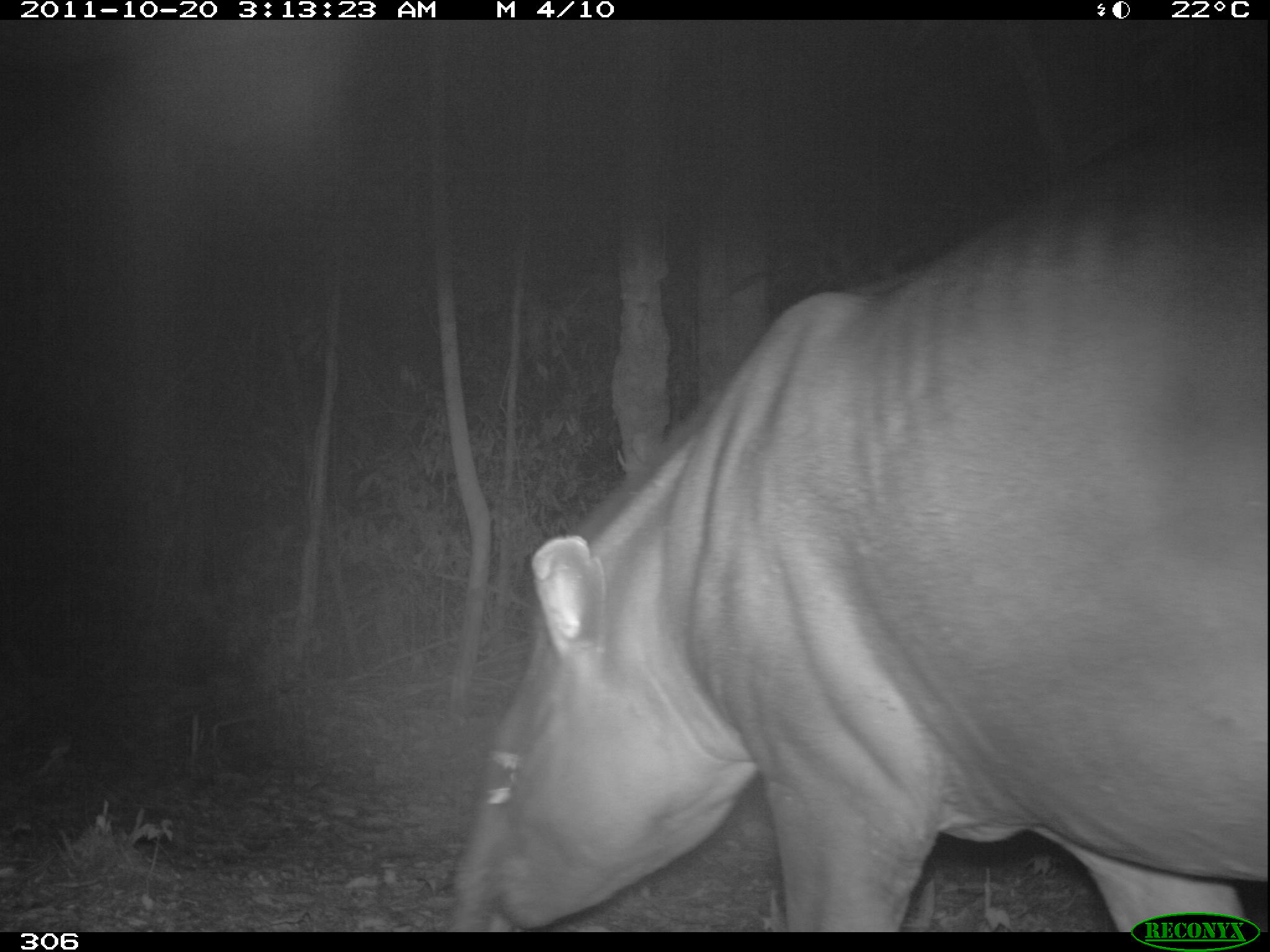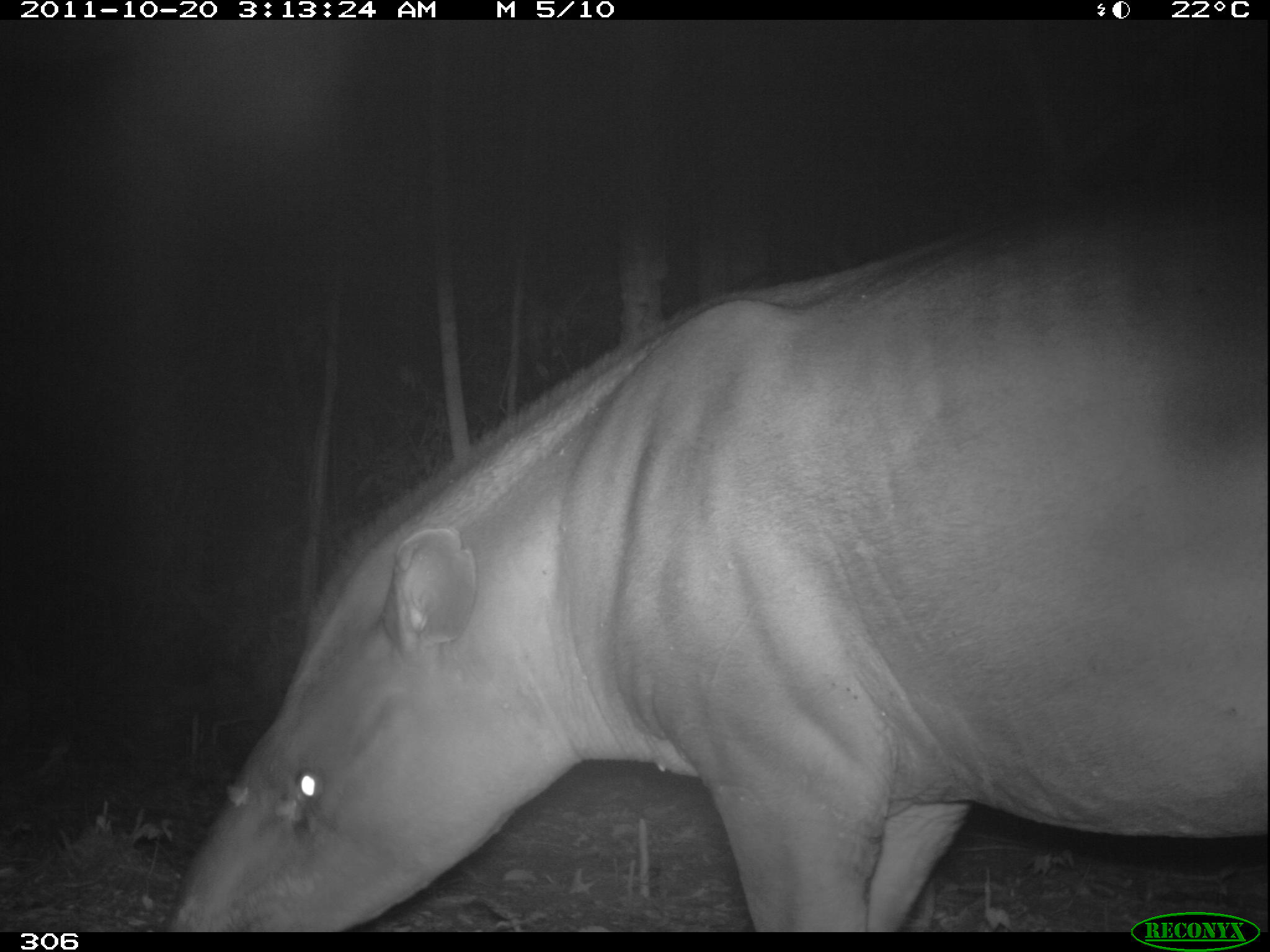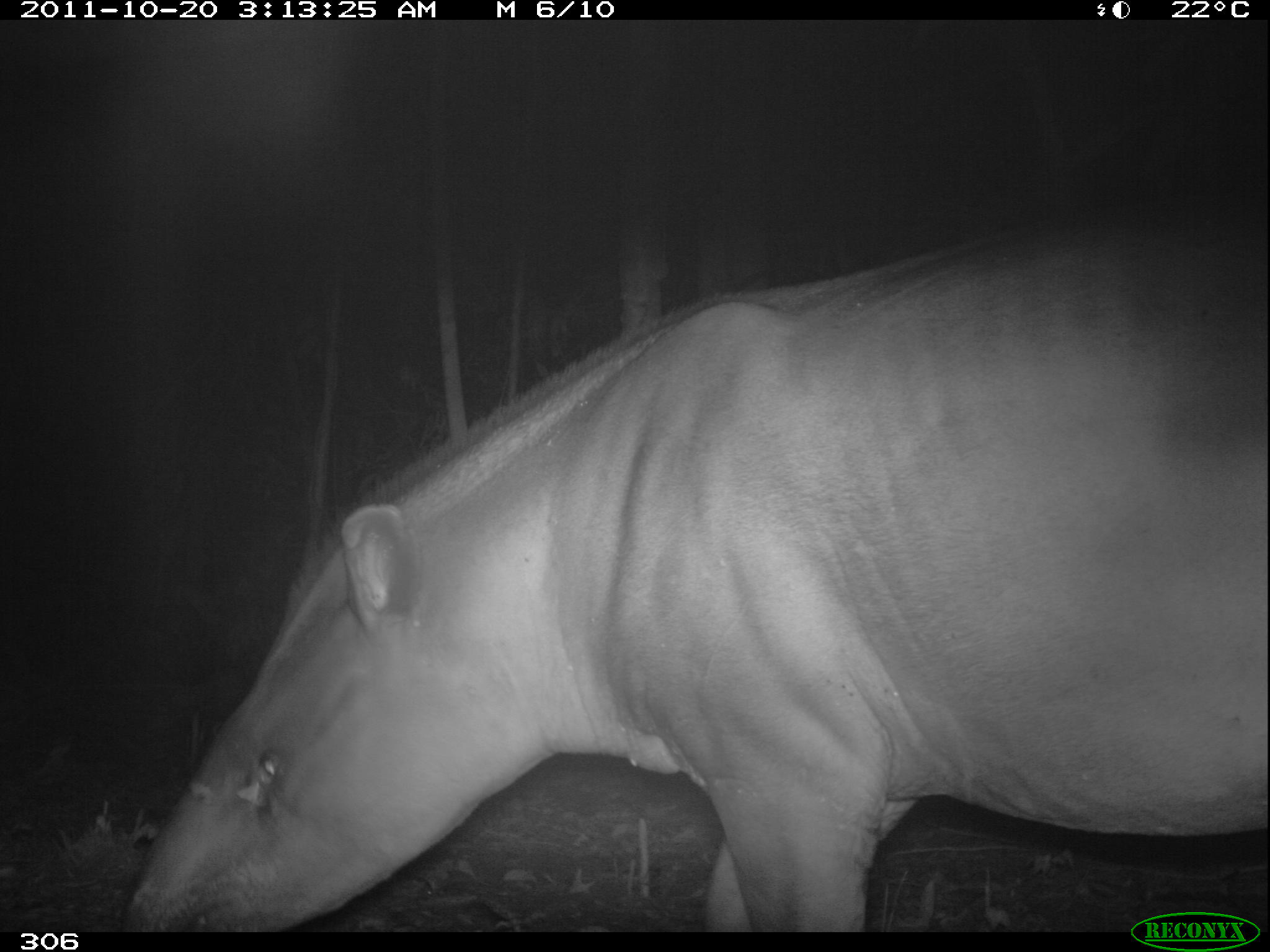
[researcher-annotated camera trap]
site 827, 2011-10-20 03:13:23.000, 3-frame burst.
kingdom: Animalia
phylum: Chordata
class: Mammalia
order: Perissodactyla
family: Tapiridae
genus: Tapirus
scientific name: Tapirus terrestris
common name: south american tapir